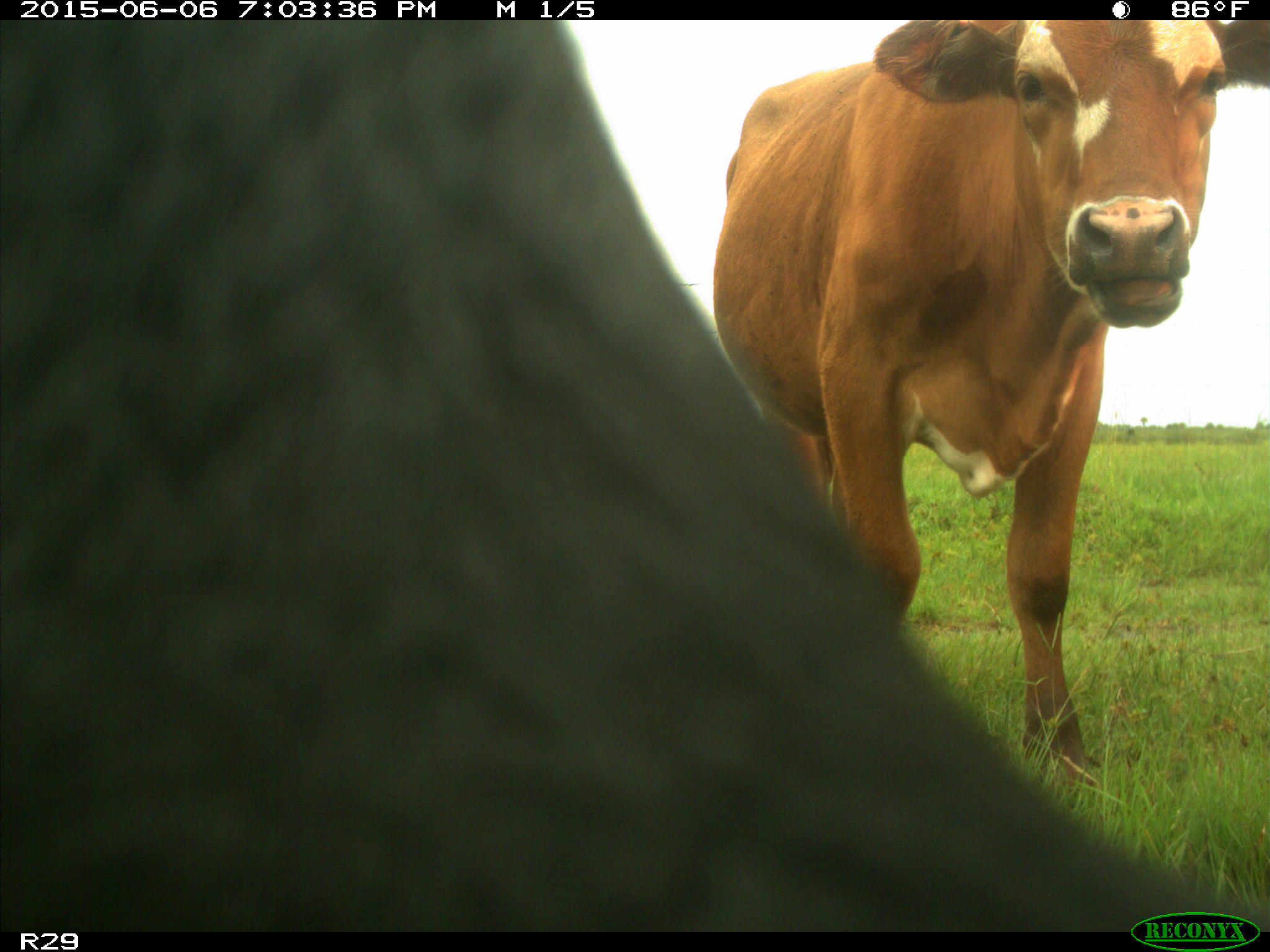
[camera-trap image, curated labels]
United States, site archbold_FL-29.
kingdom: Animalia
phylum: Chordata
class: Mammalia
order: Artiodactyla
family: Bovidae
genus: Bos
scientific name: Bos taurus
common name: domestic cow